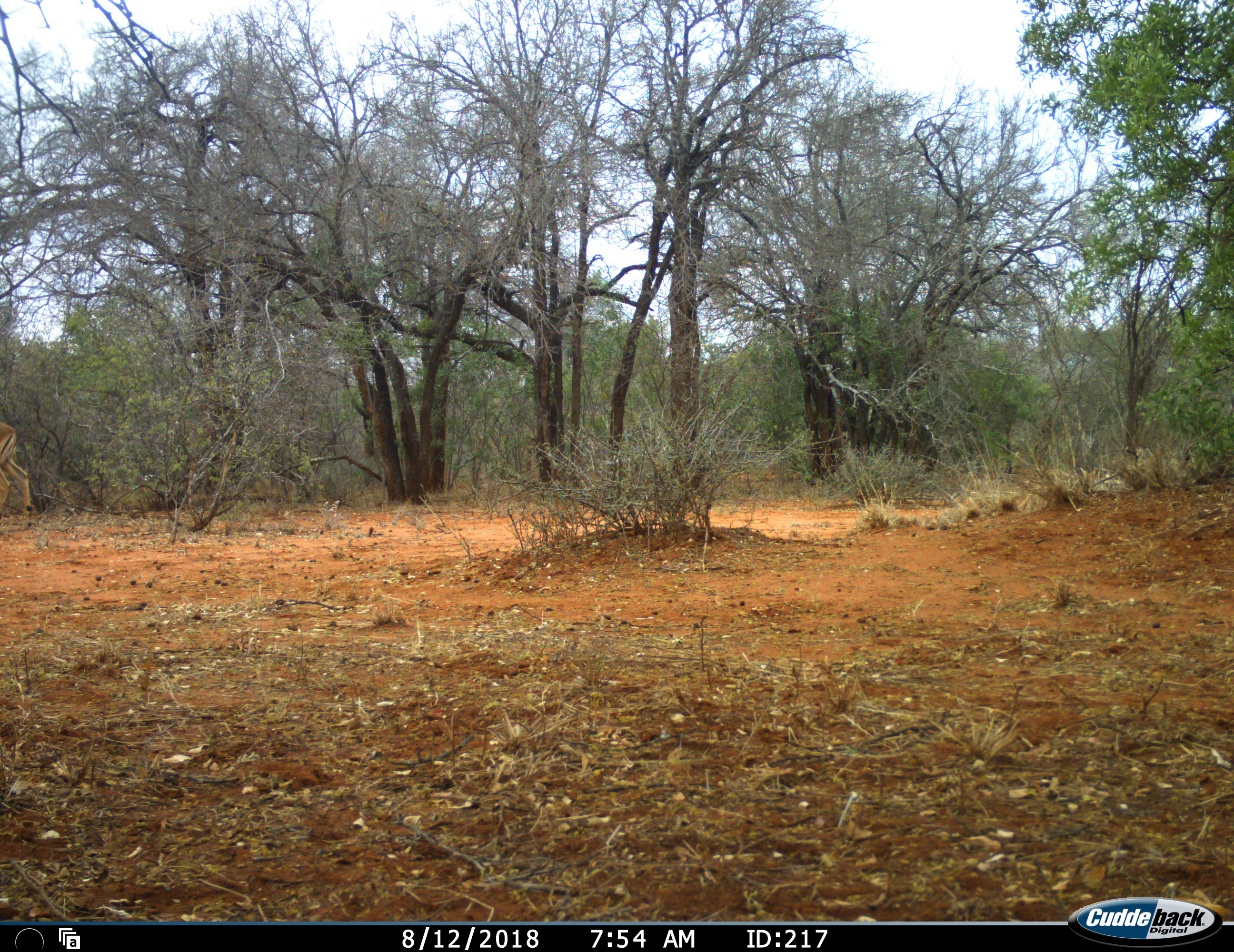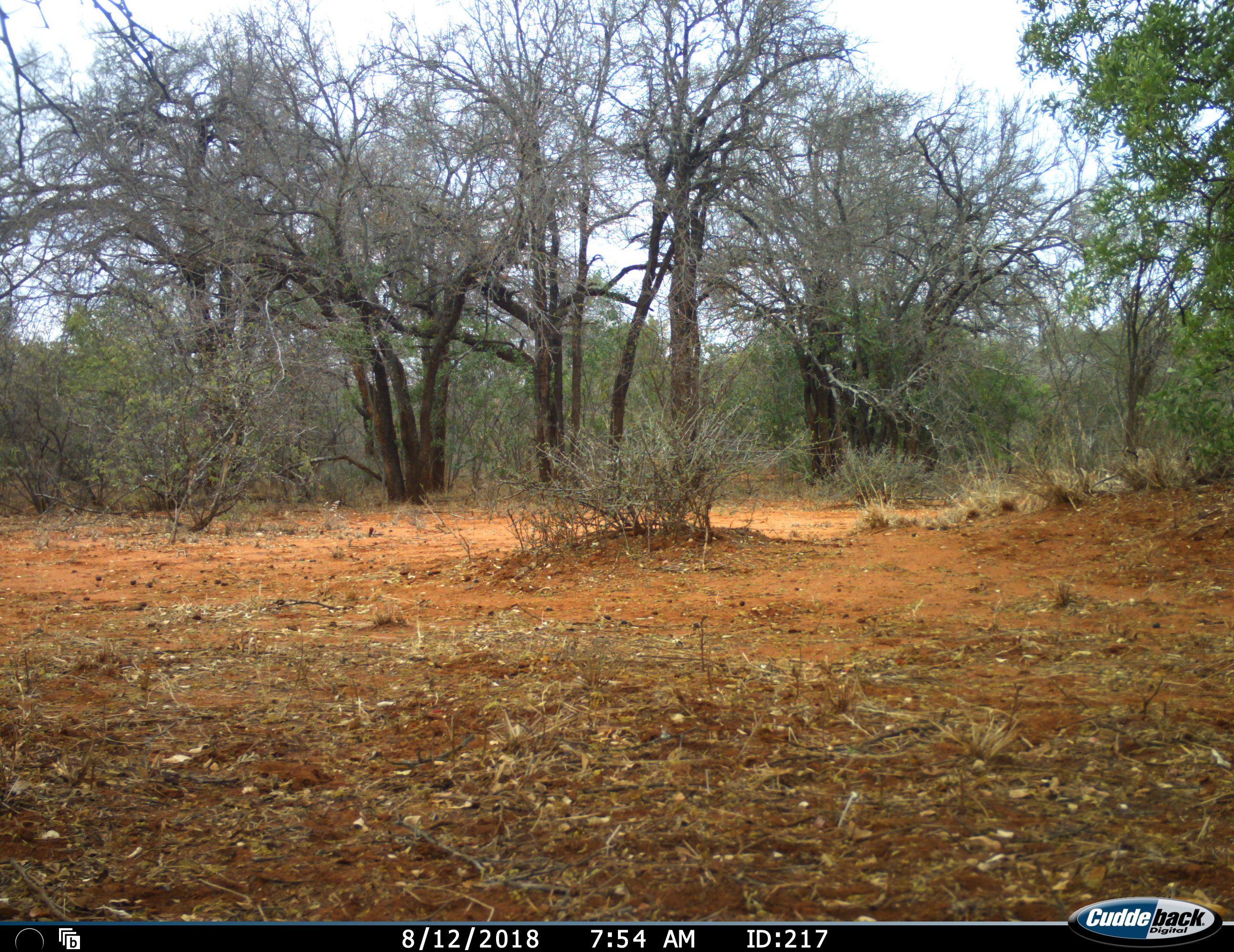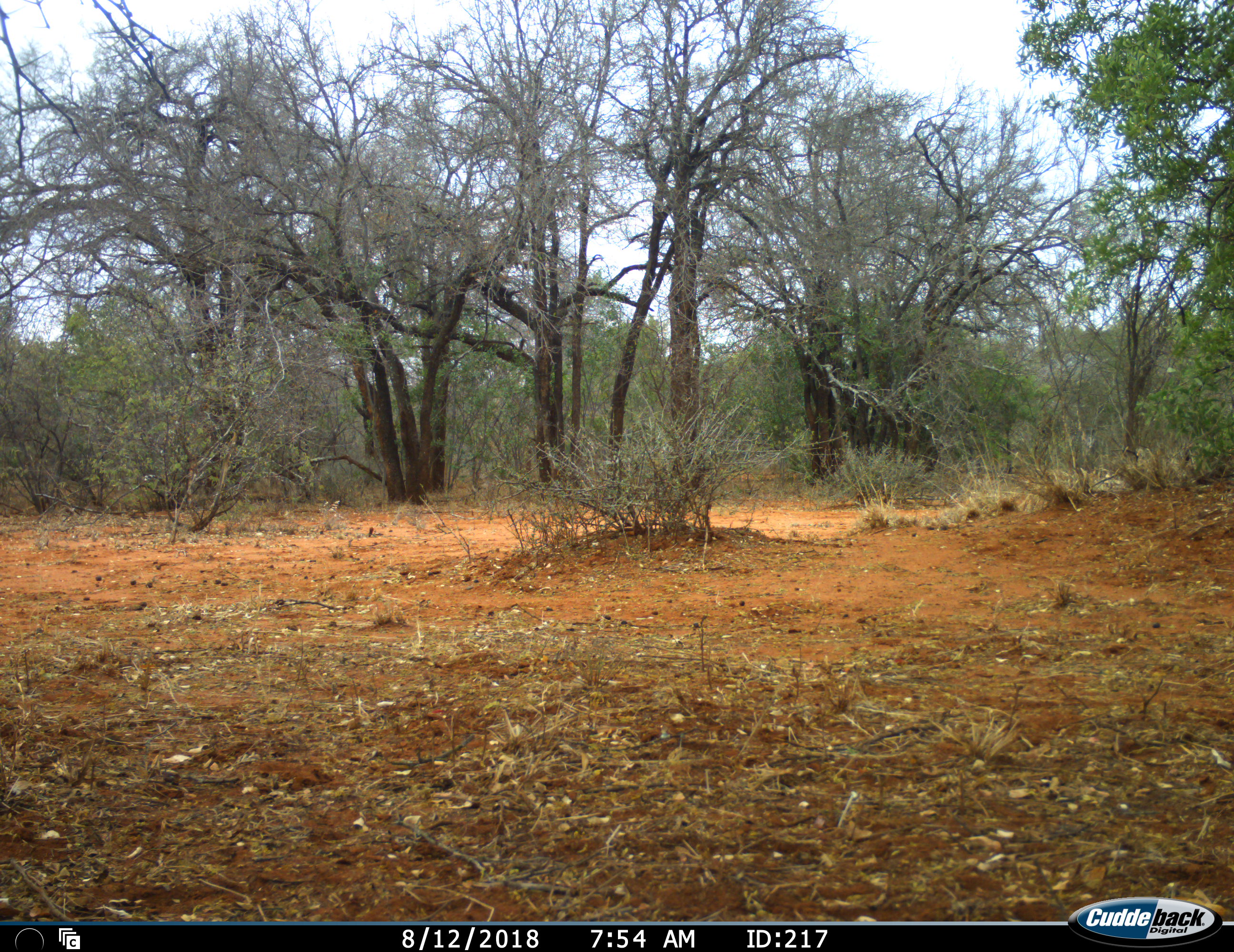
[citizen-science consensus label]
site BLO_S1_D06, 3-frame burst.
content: unidentified animal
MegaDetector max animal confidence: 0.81